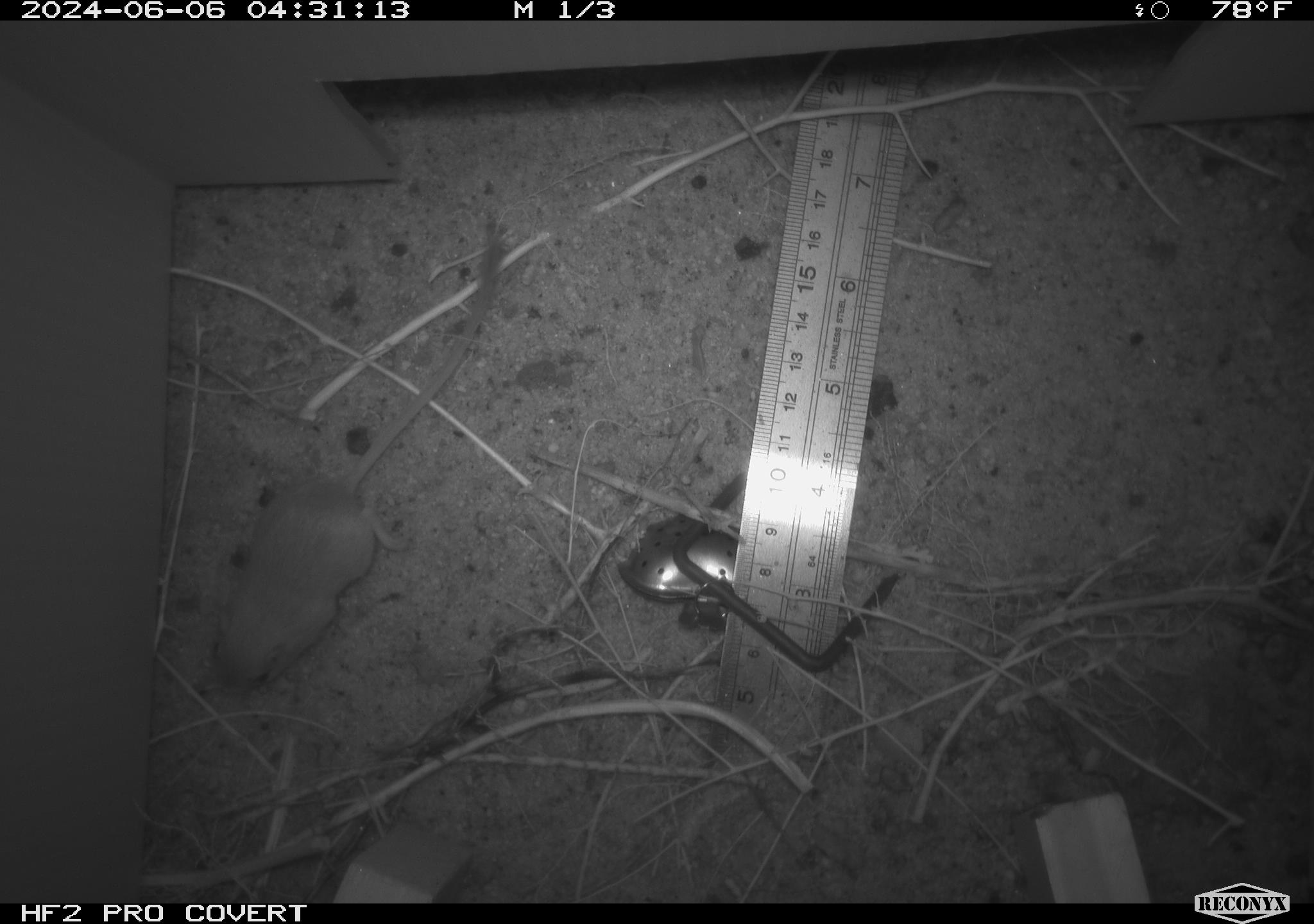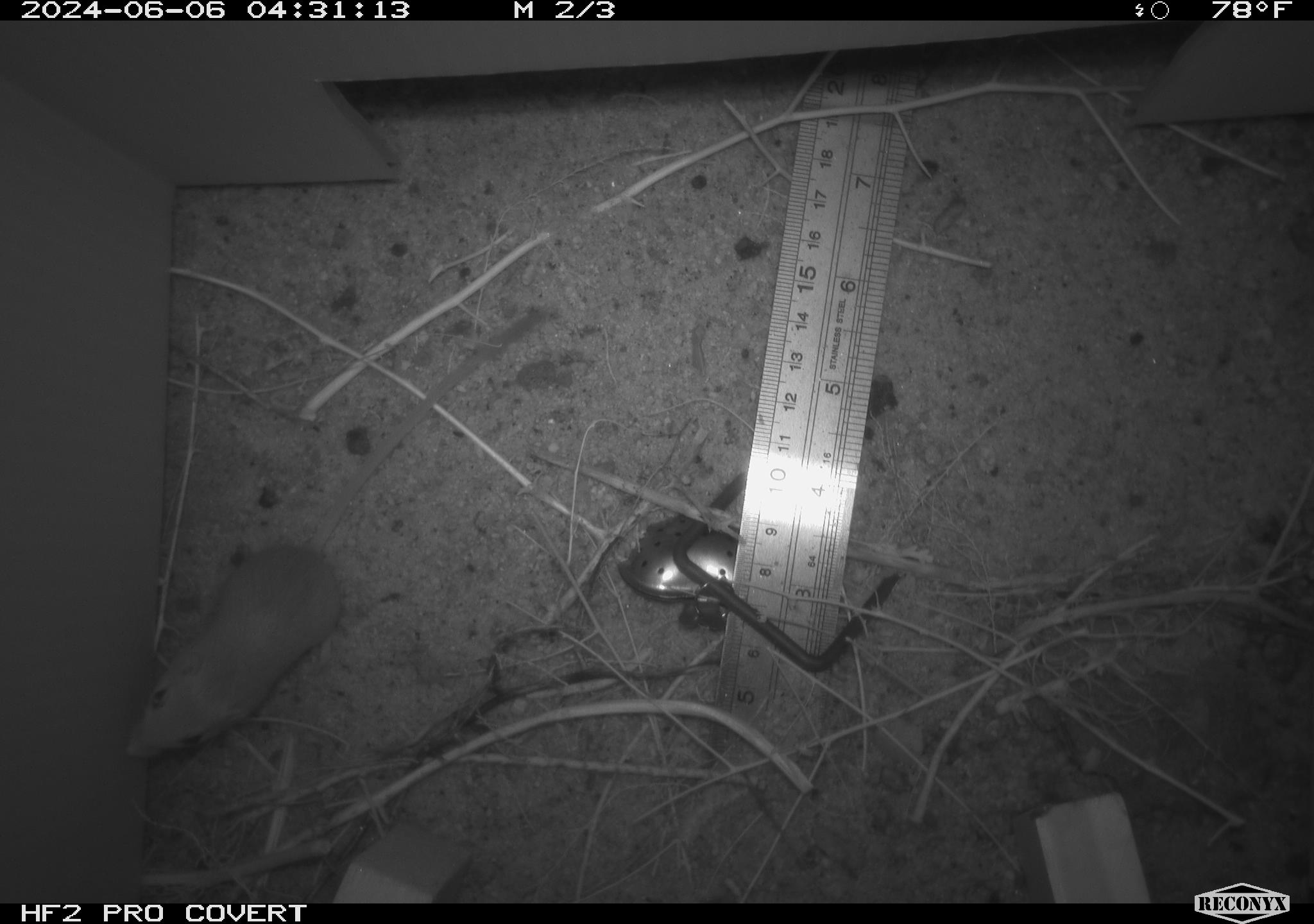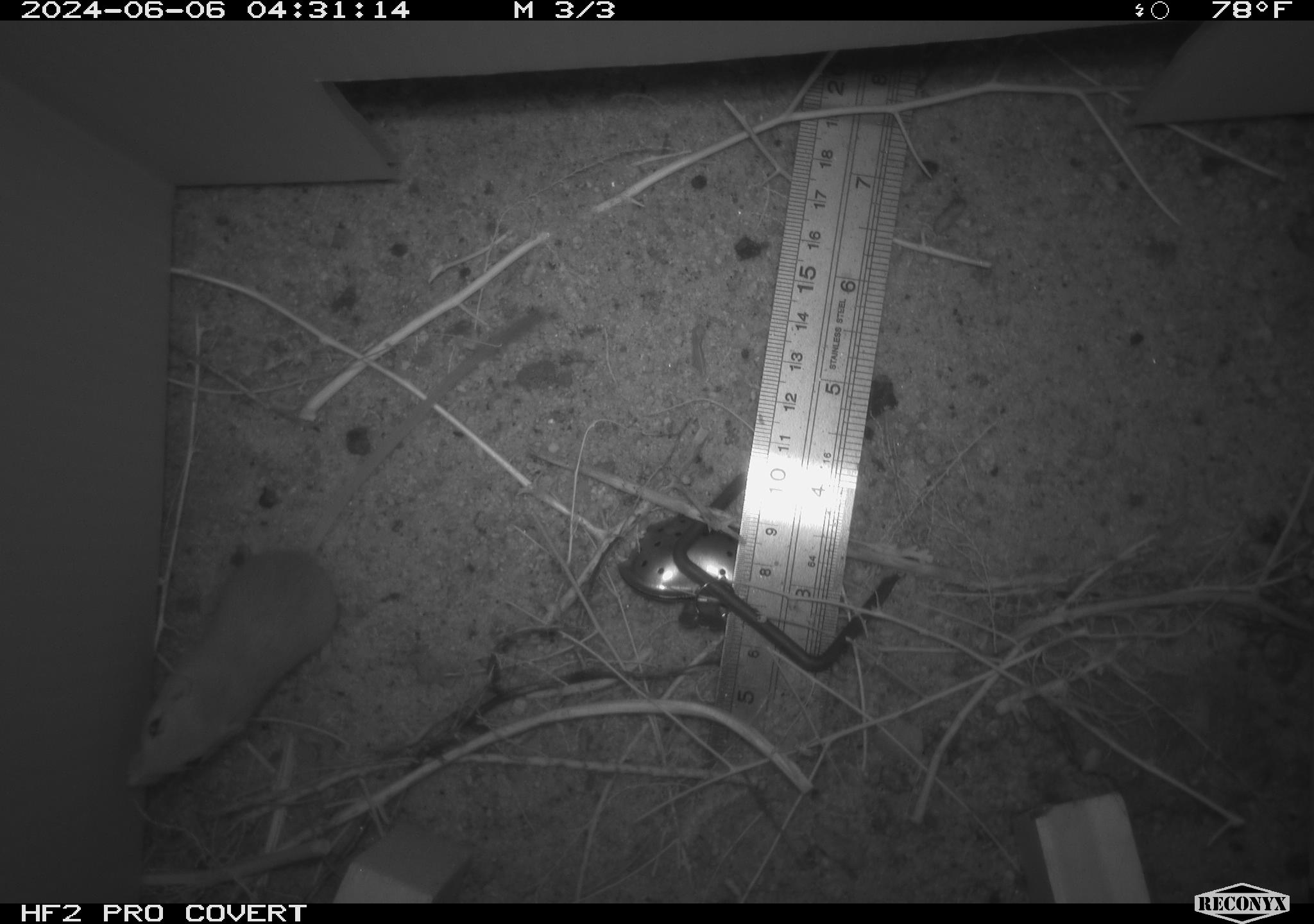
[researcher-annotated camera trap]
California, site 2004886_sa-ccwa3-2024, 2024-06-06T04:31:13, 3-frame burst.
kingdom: Animalia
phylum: Chordata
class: Mammalia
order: Rodentia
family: Heteromyidae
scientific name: Heteromyidae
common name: kangaroo rats and pocket mice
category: heteromyidae family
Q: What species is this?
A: Heteromyidae family (kangaroo rats and pocket mice) (Heteromyidae).